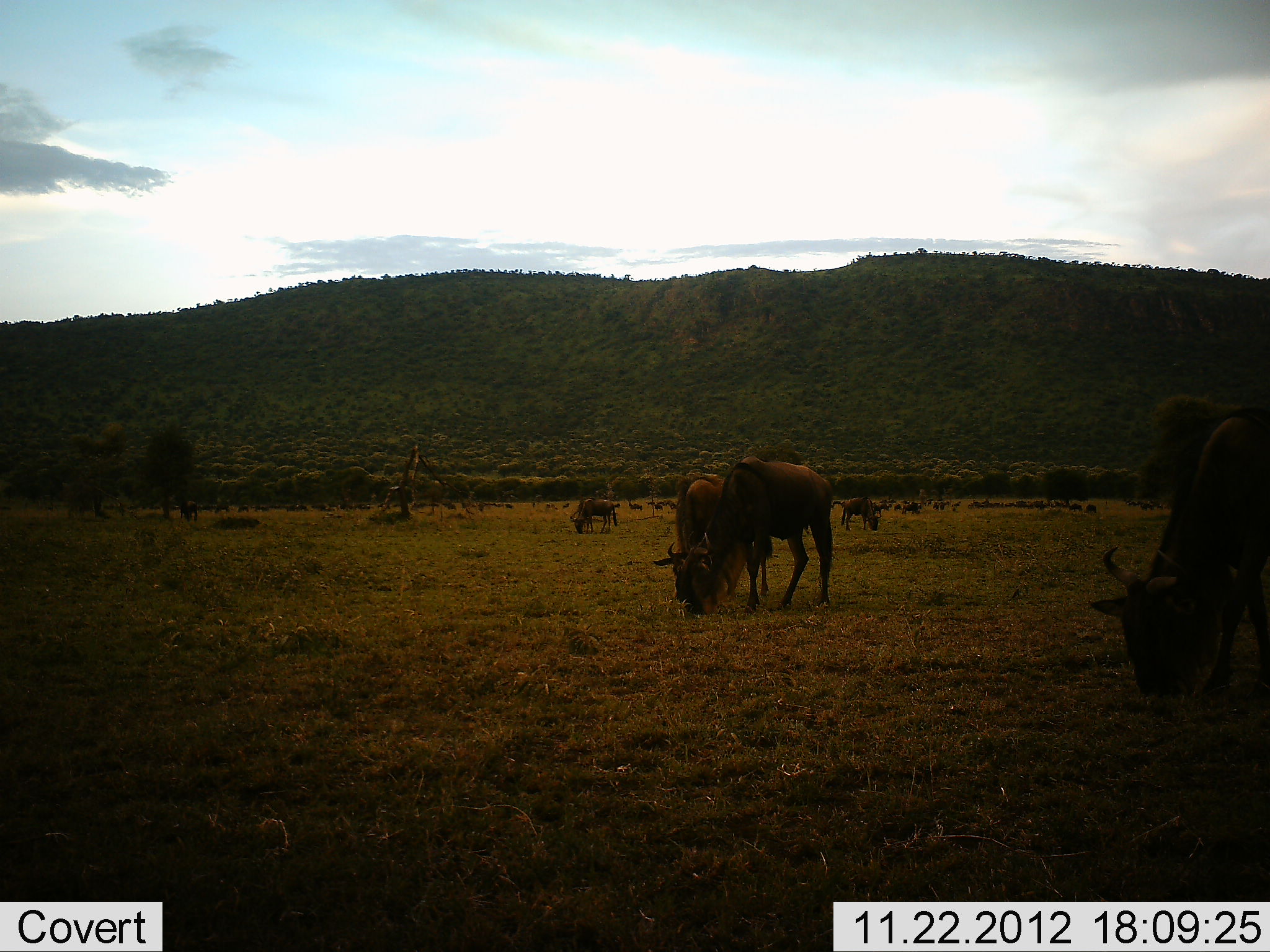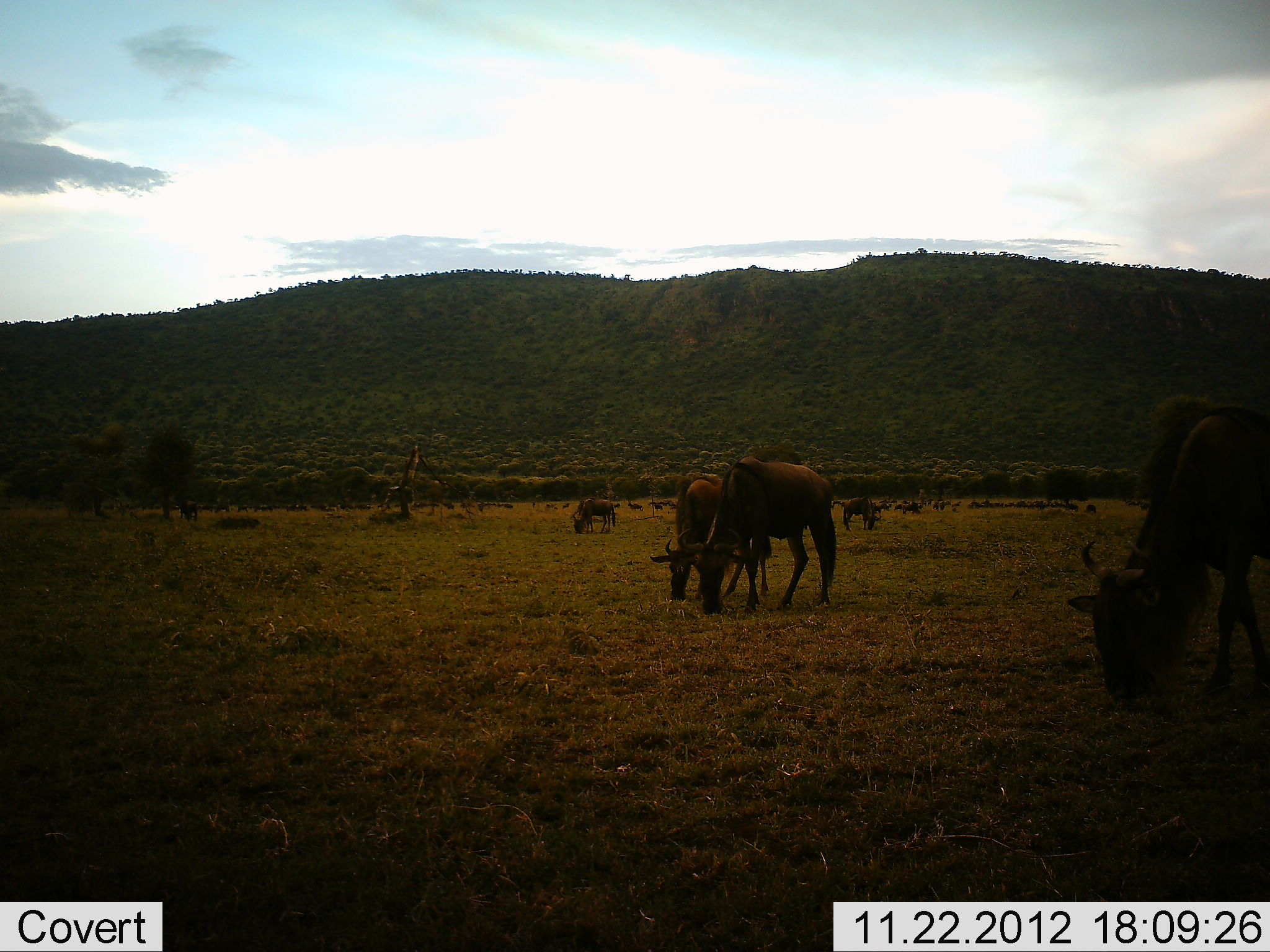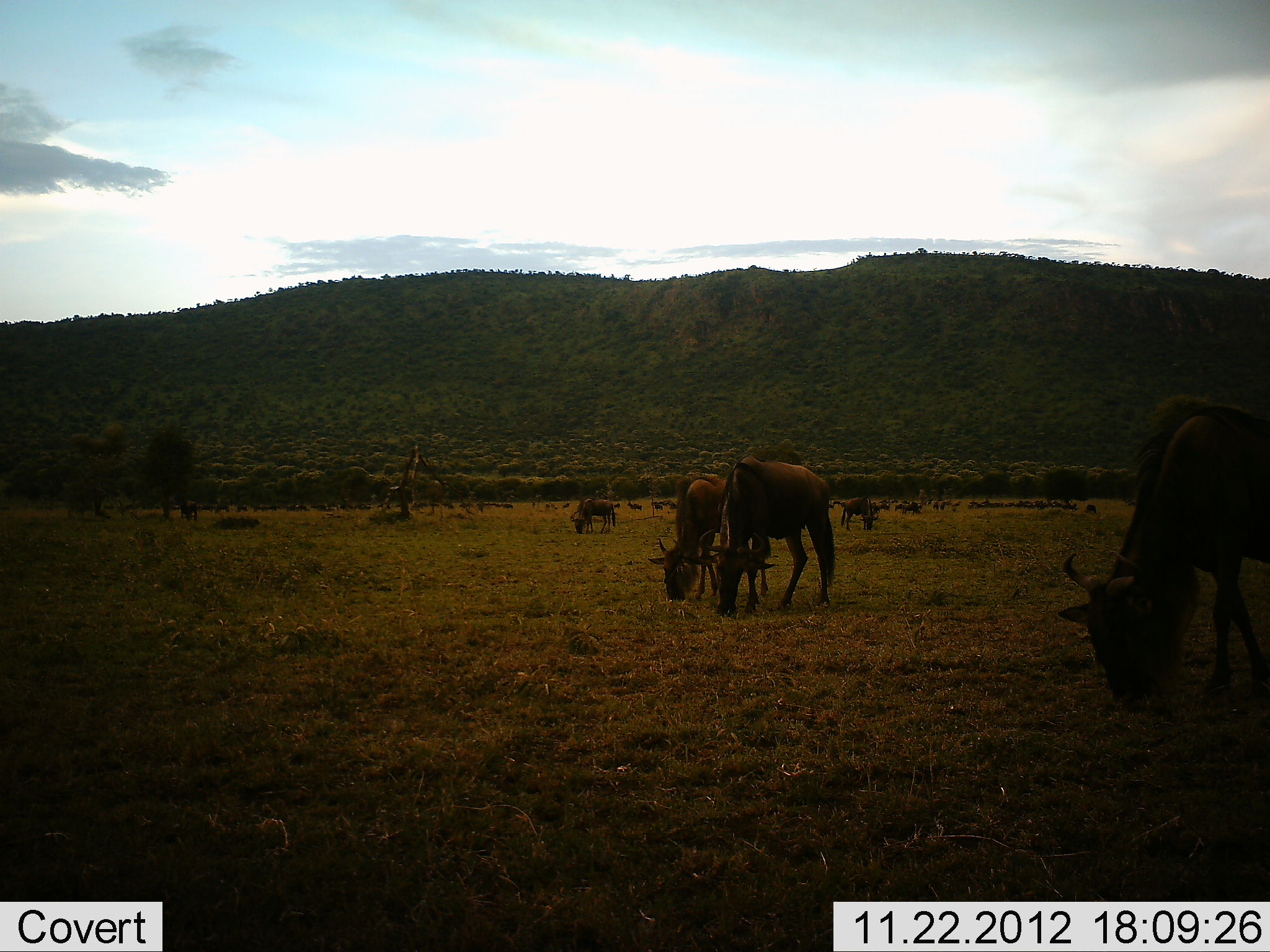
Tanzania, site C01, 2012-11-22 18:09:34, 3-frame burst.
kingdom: Animalia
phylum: Chordata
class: Mammalia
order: Artiodactyla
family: Bovidae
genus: Connochaetes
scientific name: Connochaetes taurinus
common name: blue wildebeest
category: wildebeest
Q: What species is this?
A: Wildebeest (blue wildebeest) (Connochaetes taurinus).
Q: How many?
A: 11-50.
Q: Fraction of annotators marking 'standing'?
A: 28%.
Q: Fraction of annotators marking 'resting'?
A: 6%.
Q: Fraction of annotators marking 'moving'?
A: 22%.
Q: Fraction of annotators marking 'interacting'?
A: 0%.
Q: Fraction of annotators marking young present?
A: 0%.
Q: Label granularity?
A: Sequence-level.